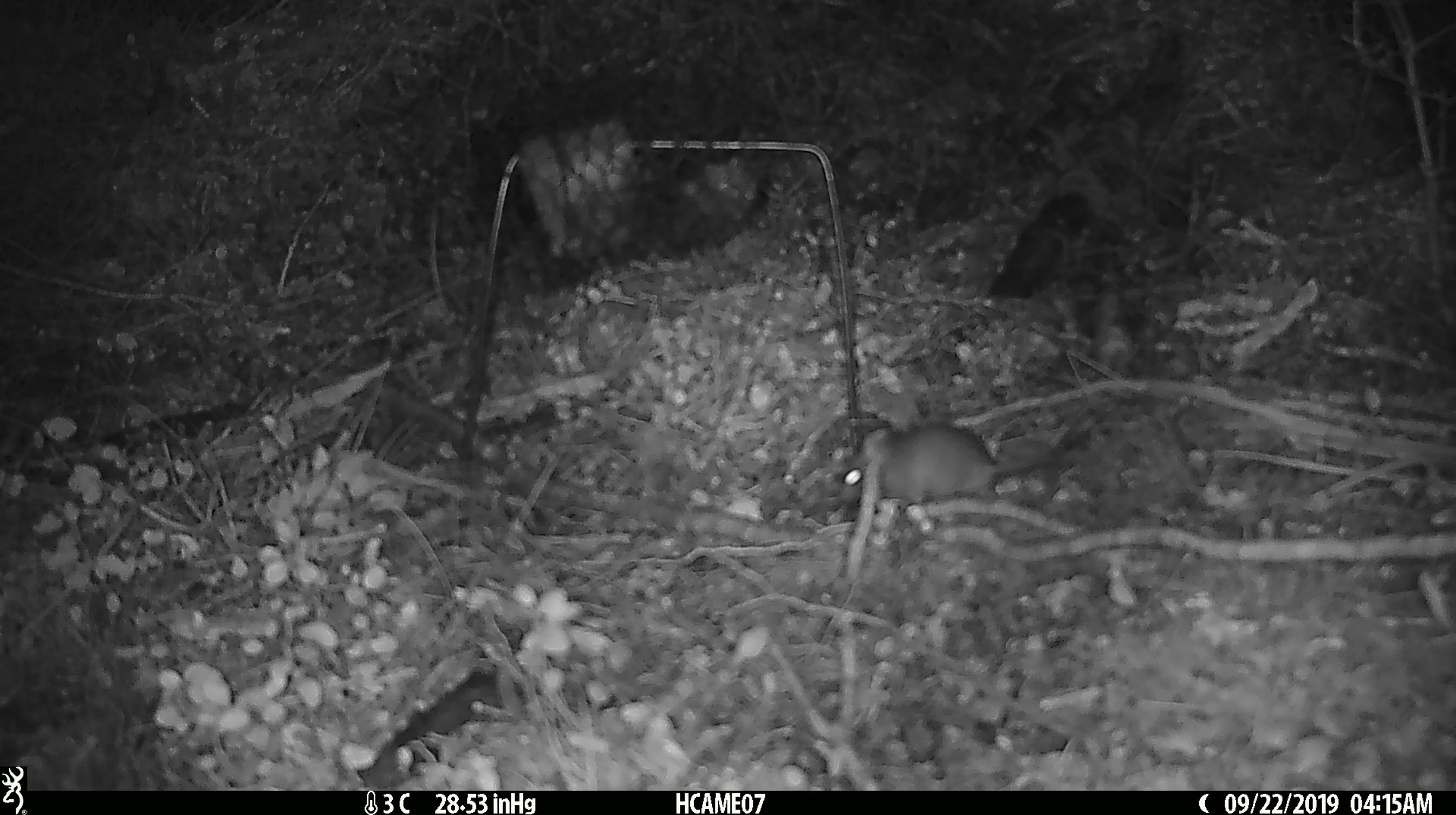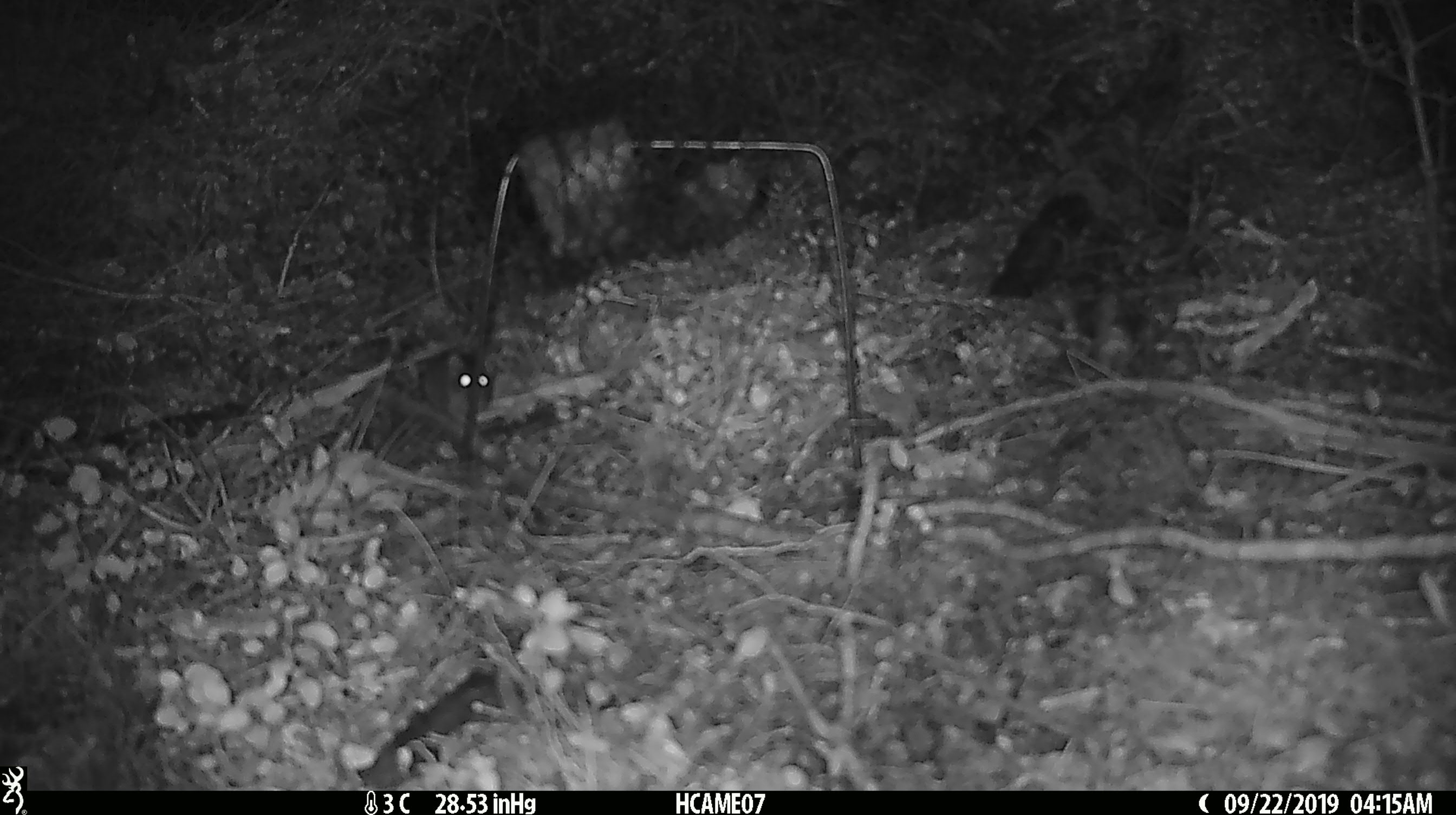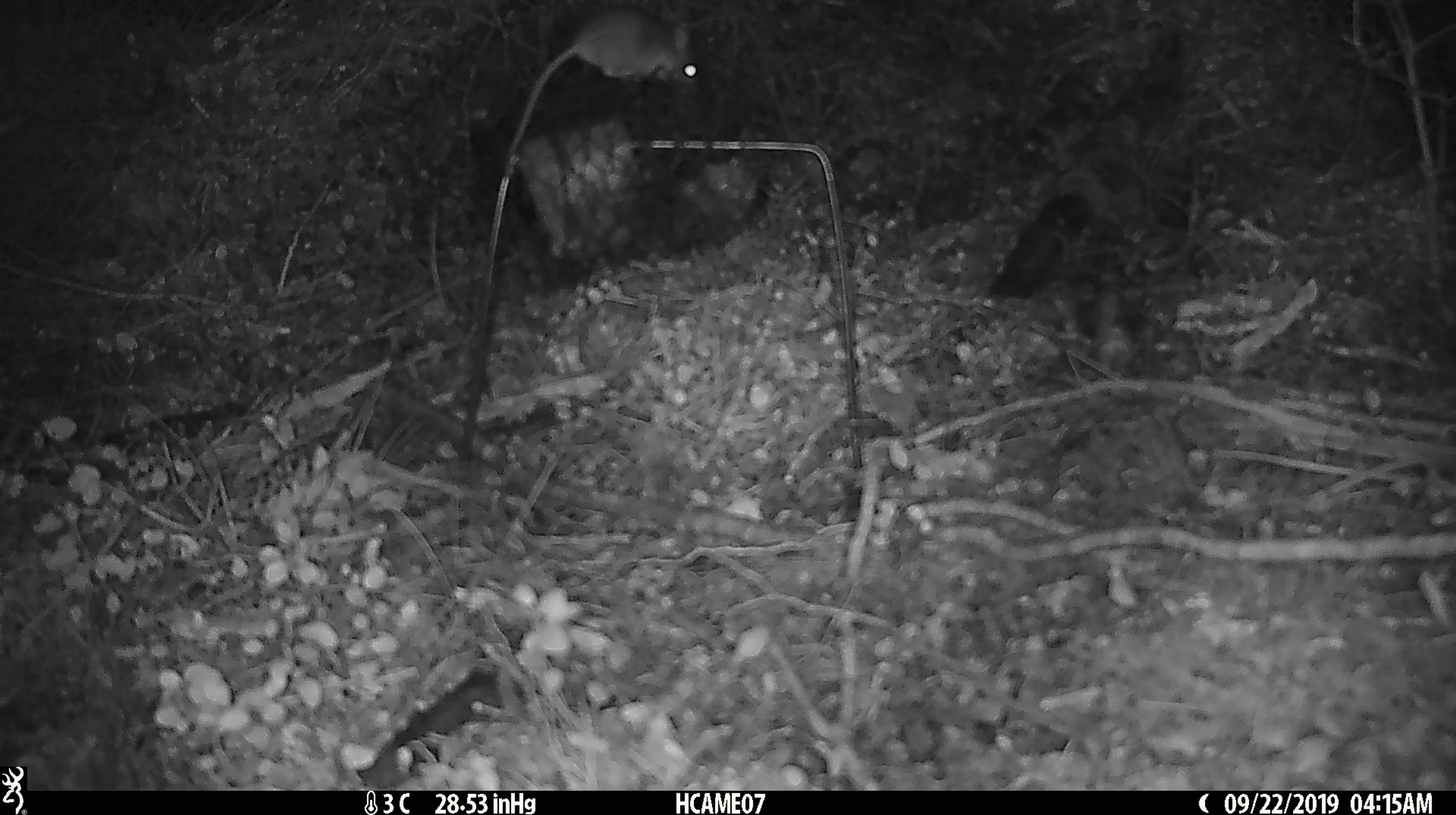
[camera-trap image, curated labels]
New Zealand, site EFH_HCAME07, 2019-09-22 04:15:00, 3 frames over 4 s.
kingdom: Animalia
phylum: Chordata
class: Mammalia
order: Rodentia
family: Muridae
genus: Mus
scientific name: Mus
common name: mouse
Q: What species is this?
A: Mouse (Mus).